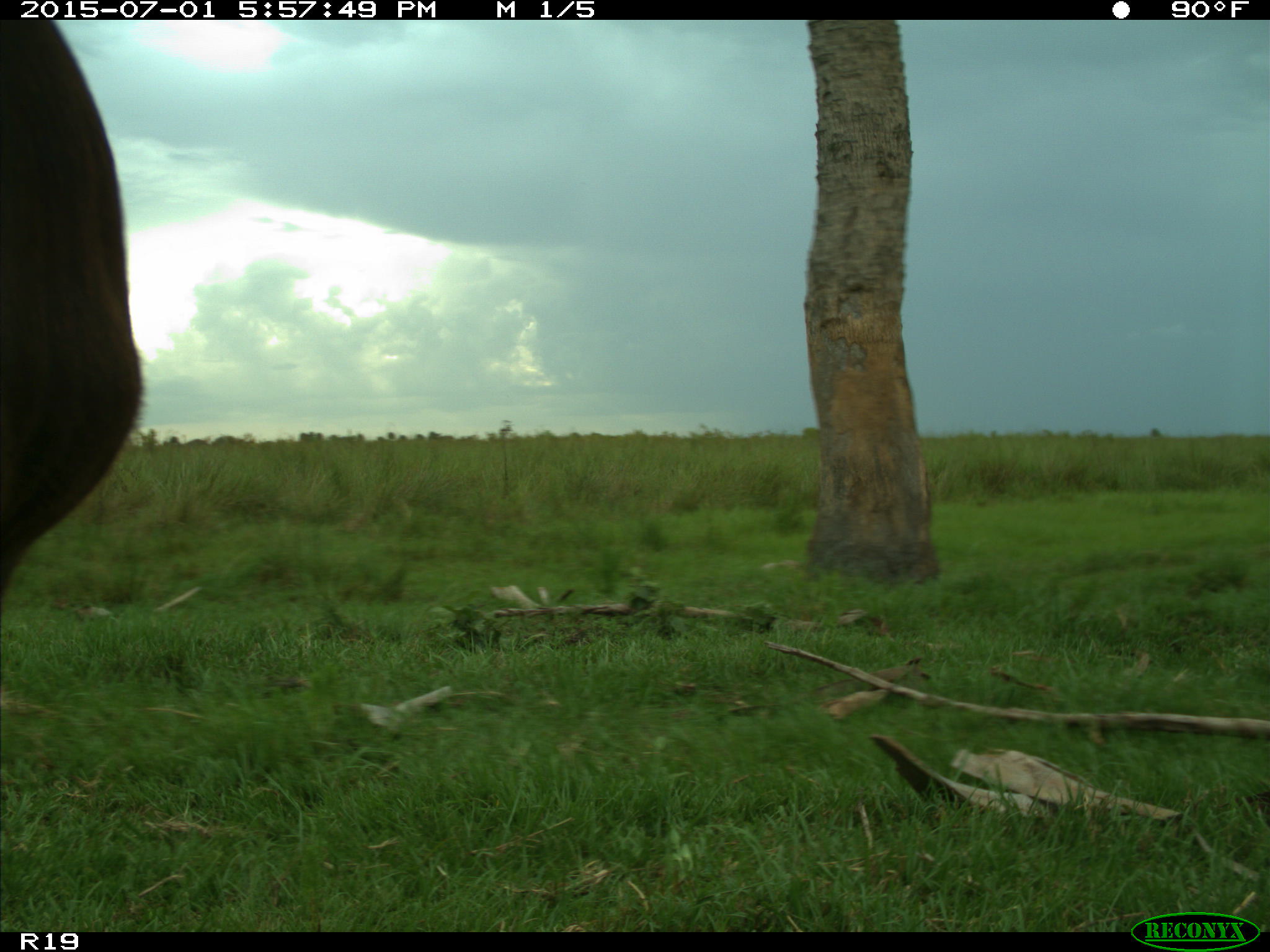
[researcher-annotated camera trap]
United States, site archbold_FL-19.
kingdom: Animalia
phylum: Chordata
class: Mammalia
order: Artiodactyla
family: Bovidae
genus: Bos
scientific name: Bos taurus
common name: domestic cow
Bos taurus (domestic cow).